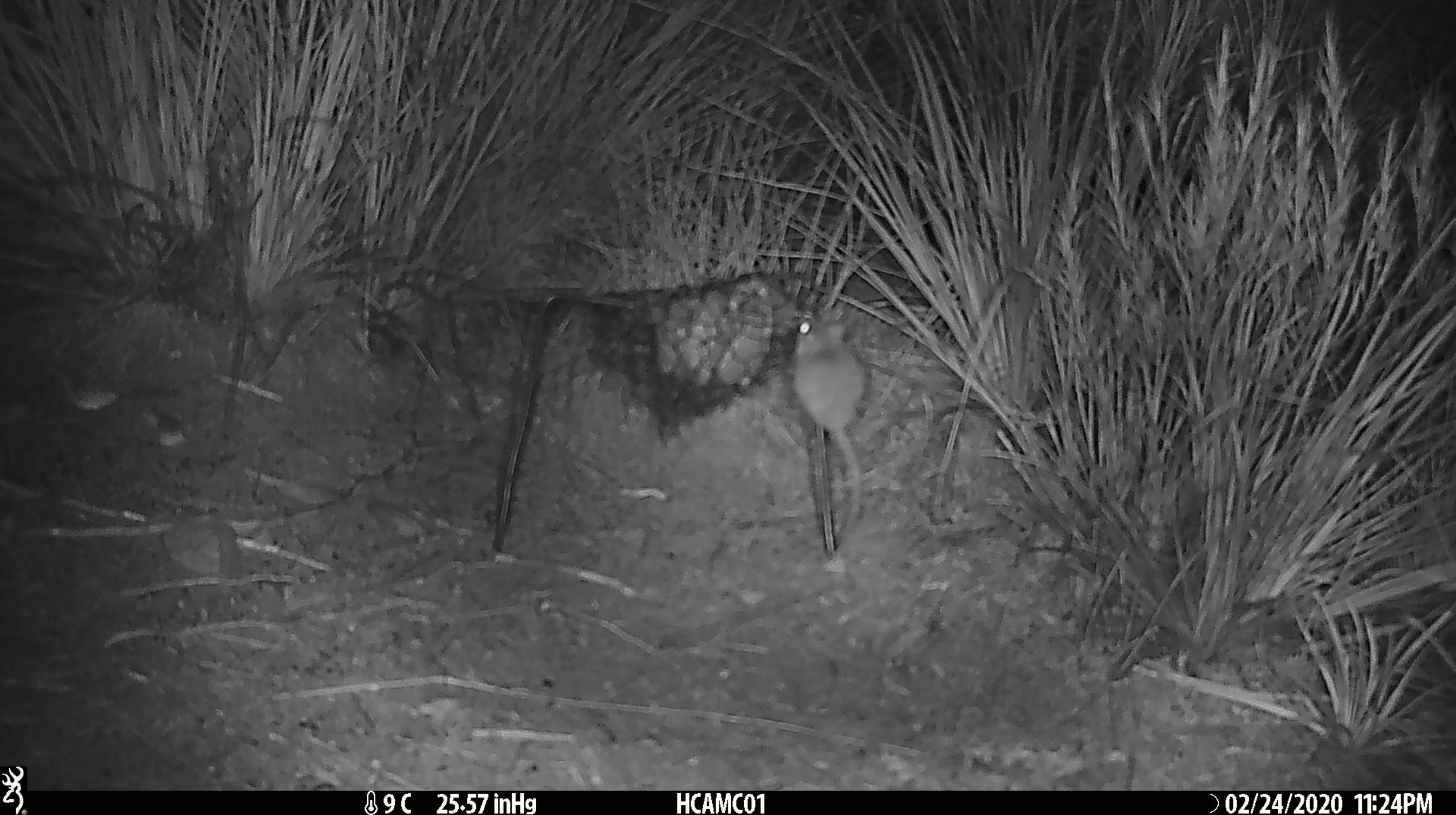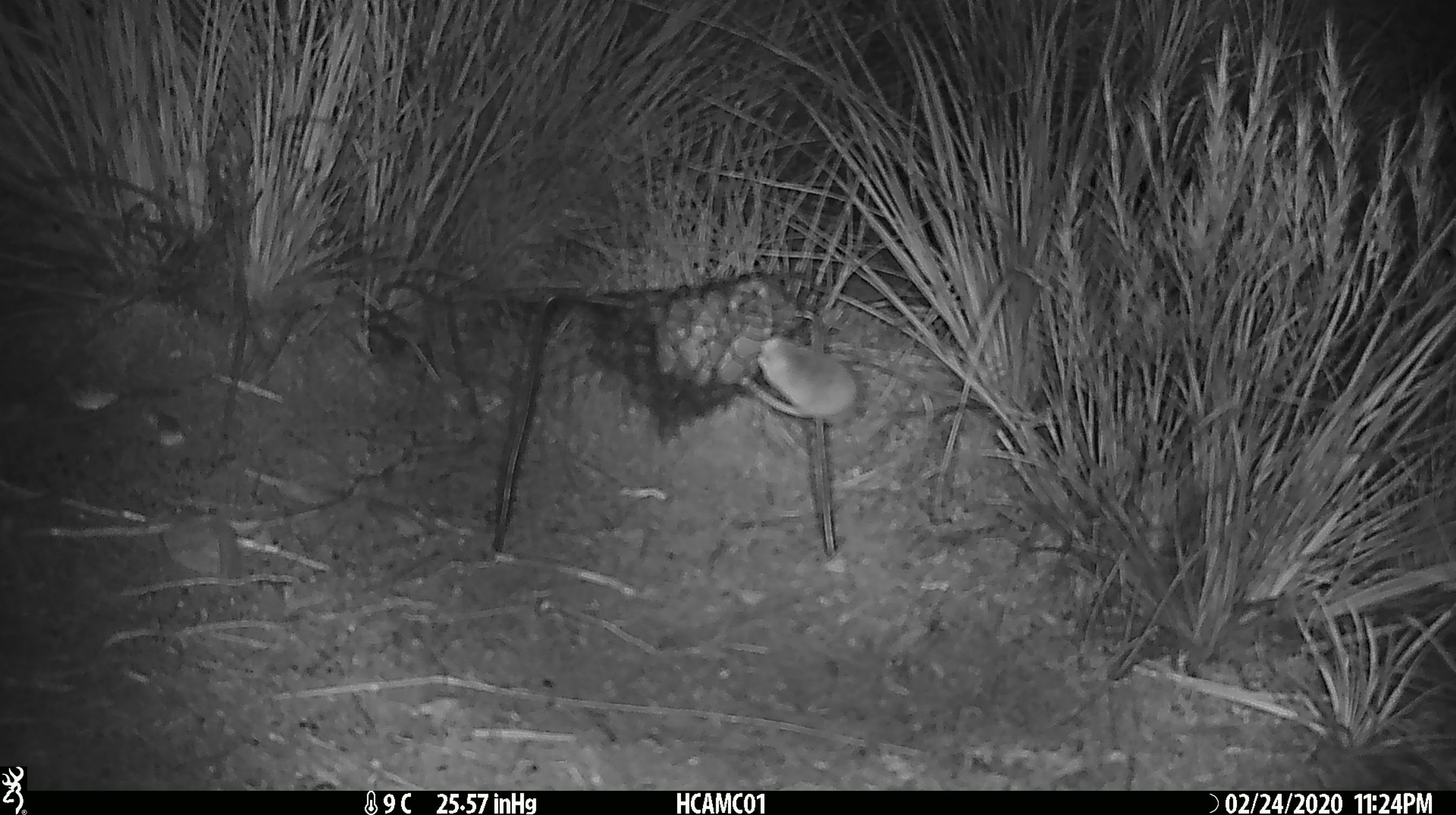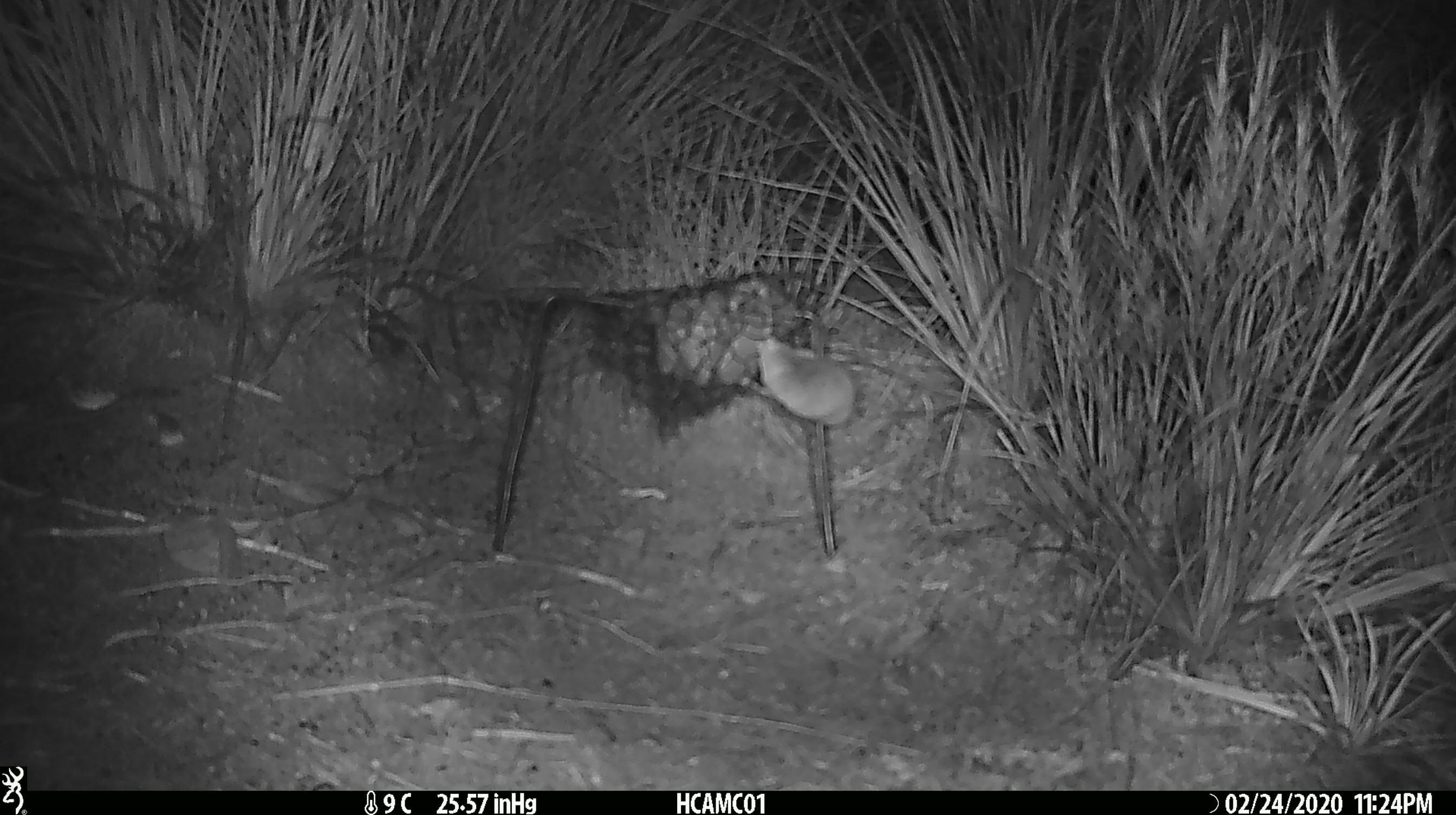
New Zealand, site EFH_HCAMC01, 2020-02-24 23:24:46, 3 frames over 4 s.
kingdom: Animalia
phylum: Chordata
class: Mammalia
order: Rodentia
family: Muridae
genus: Mus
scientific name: Mus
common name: mouse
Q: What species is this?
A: Mouse (Mus).